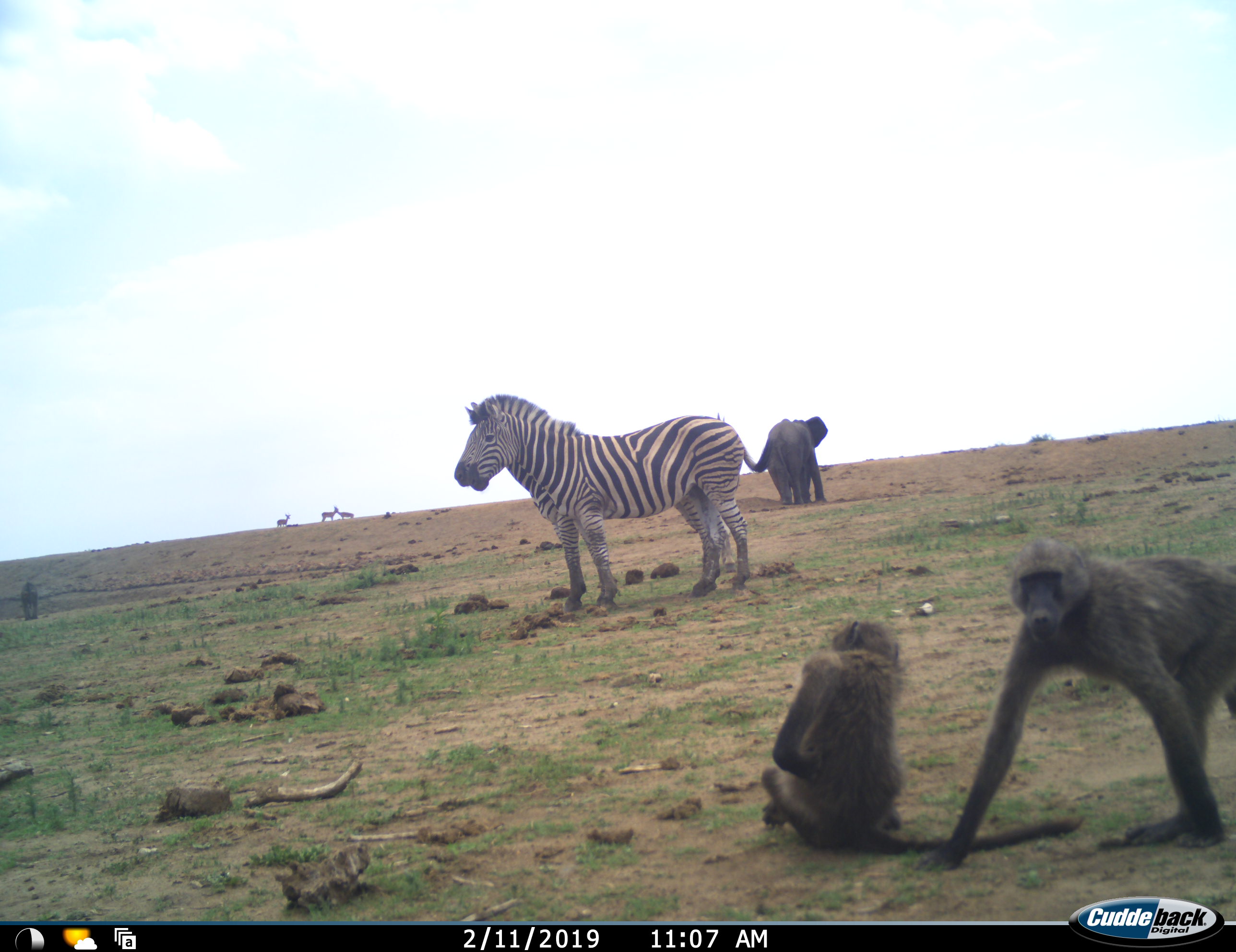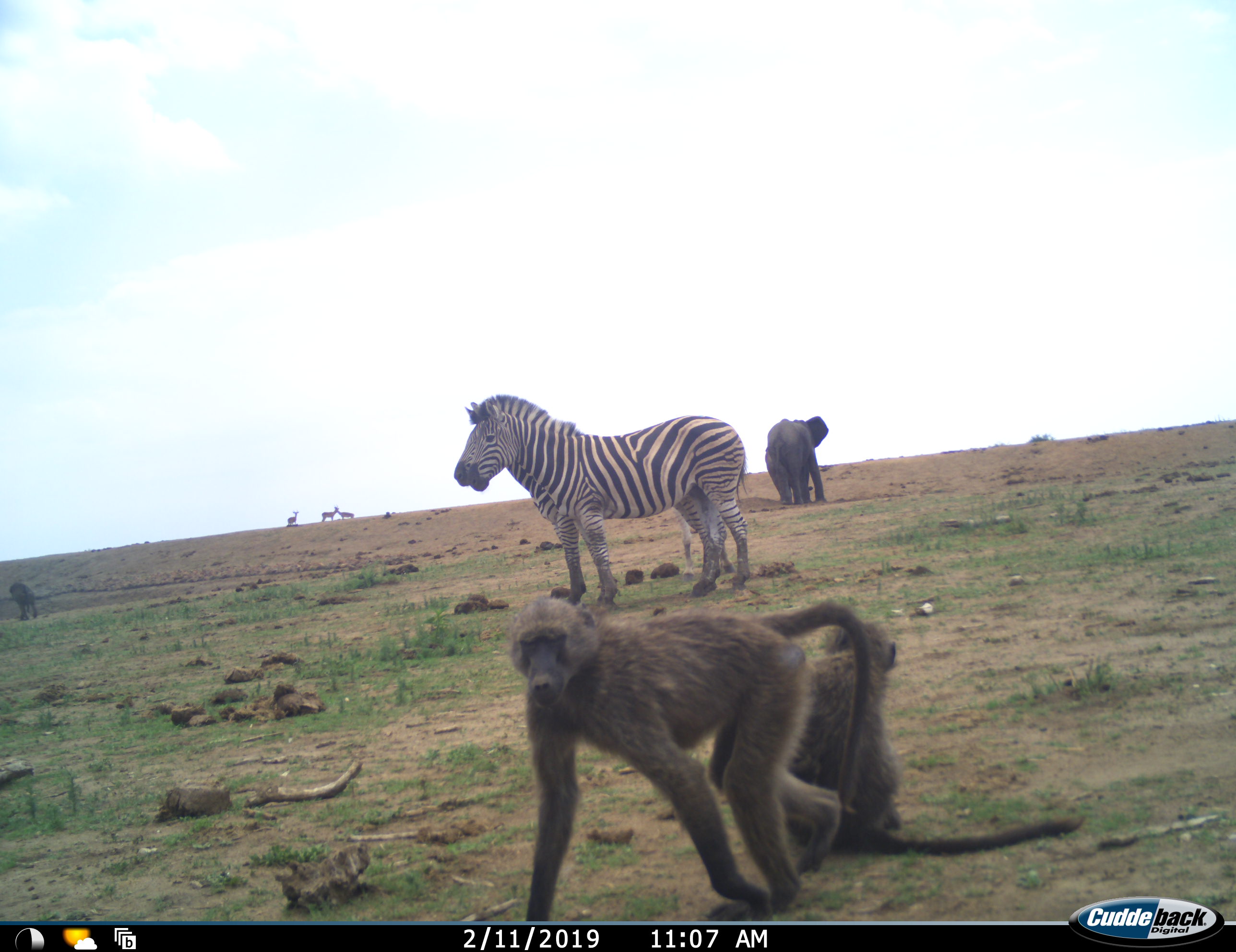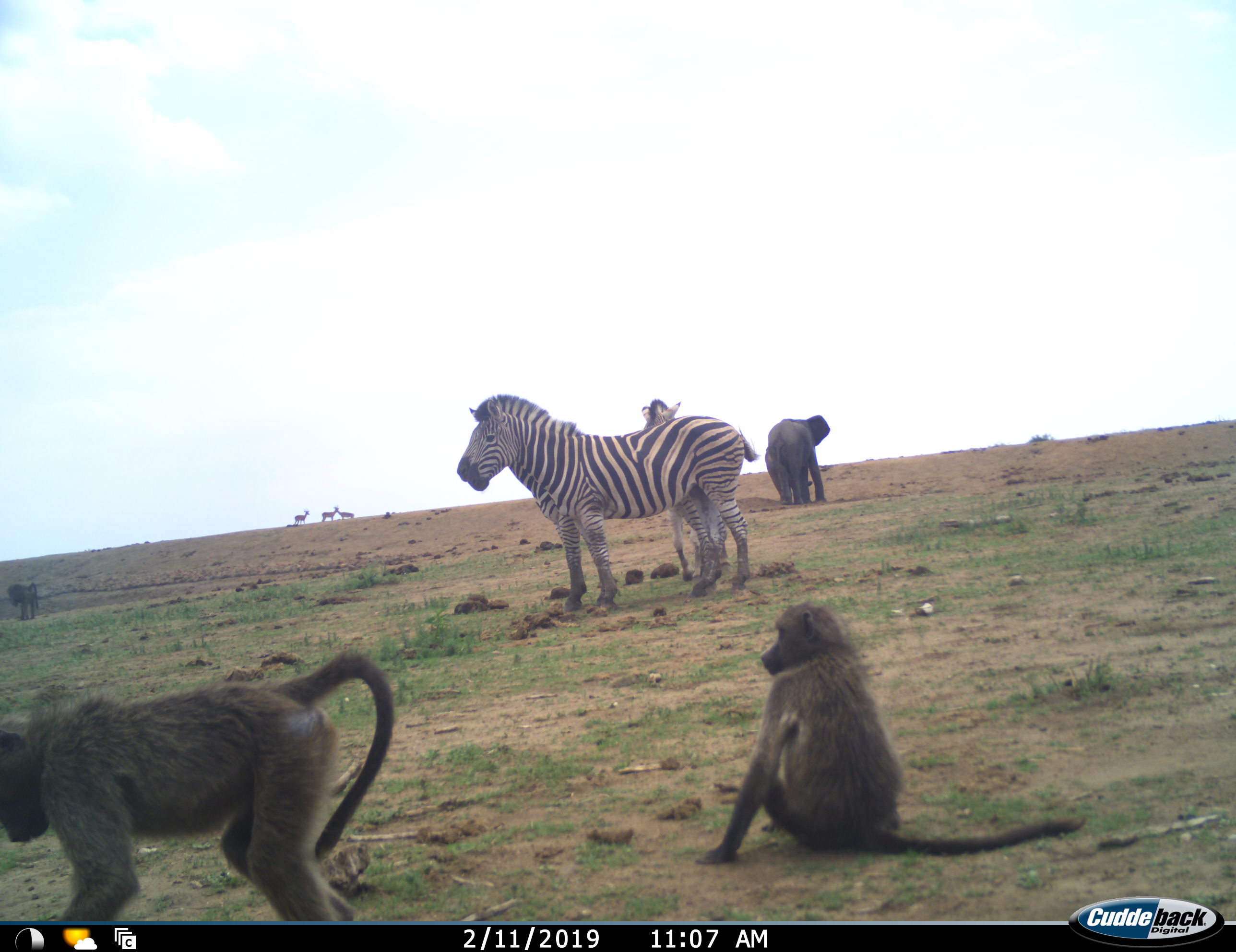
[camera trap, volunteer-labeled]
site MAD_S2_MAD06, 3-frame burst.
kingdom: Animalia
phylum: Chordata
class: Mammalia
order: Primates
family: Cercopithecidae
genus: Papio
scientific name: Papio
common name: baboon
Baboon (Papio), count 3. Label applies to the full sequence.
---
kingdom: Animalia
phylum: Chordata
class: Mammalia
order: Proboscidea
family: Elephantidae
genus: Loxodonta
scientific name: Loxodonta africana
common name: african bush elephant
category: elephant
Elephant (african bush elephant) (Loxodonta africana), count 1. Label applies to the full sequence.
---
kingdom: Animalia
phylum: Chordata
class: Mammalia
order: Perissodactyla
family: Equidae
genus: Equus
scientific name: Equus quagga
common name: plains zebra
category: zebraplains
Zebraplains (plains zebra) (Equus quagga), count 2. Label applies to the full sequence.